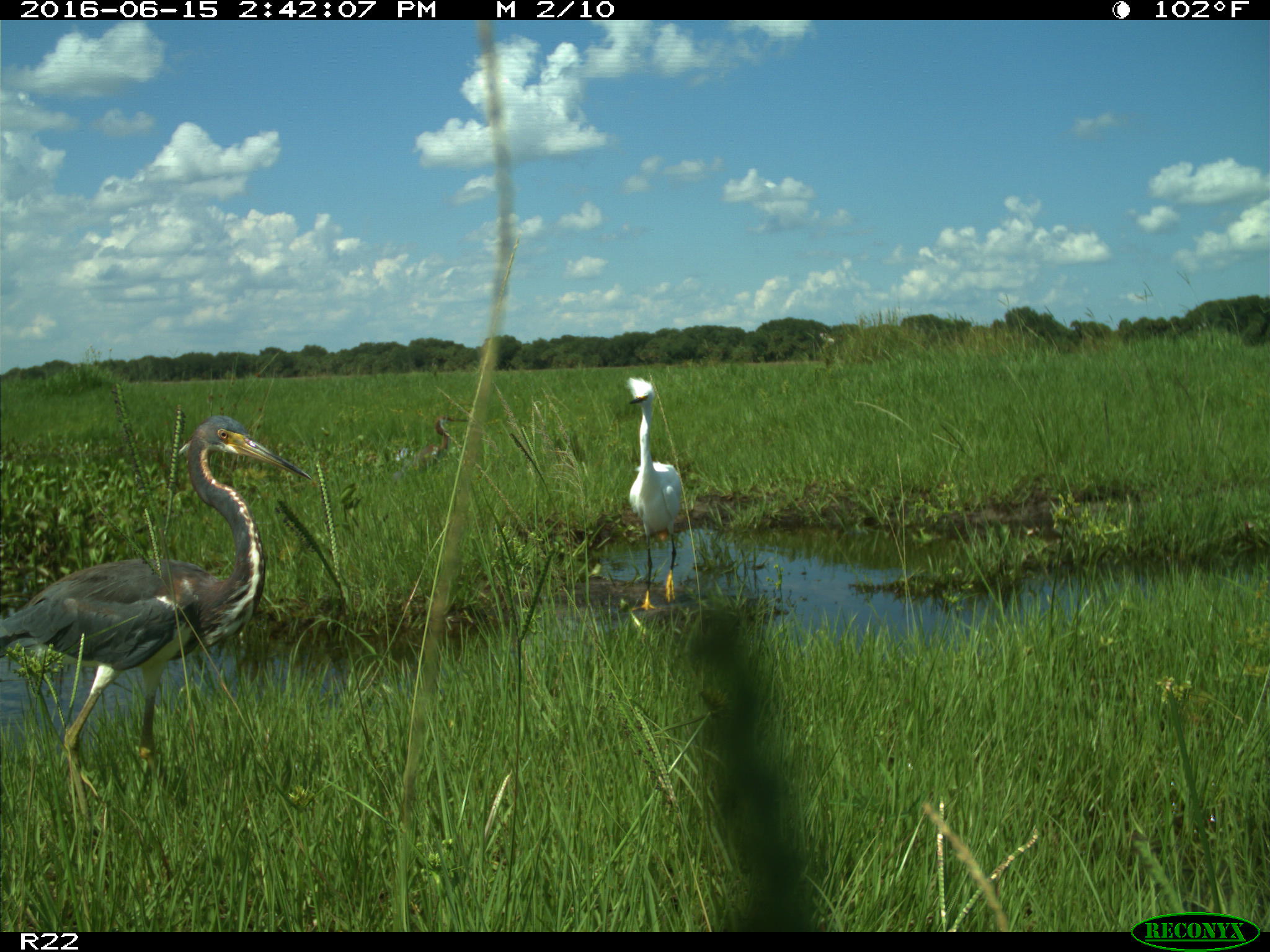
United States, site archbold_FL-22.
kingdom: Animalia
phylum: Chordata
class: Aves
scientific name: Aves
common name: birds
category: unidentified bird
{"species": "unidentified bird (birds) (Aves)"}